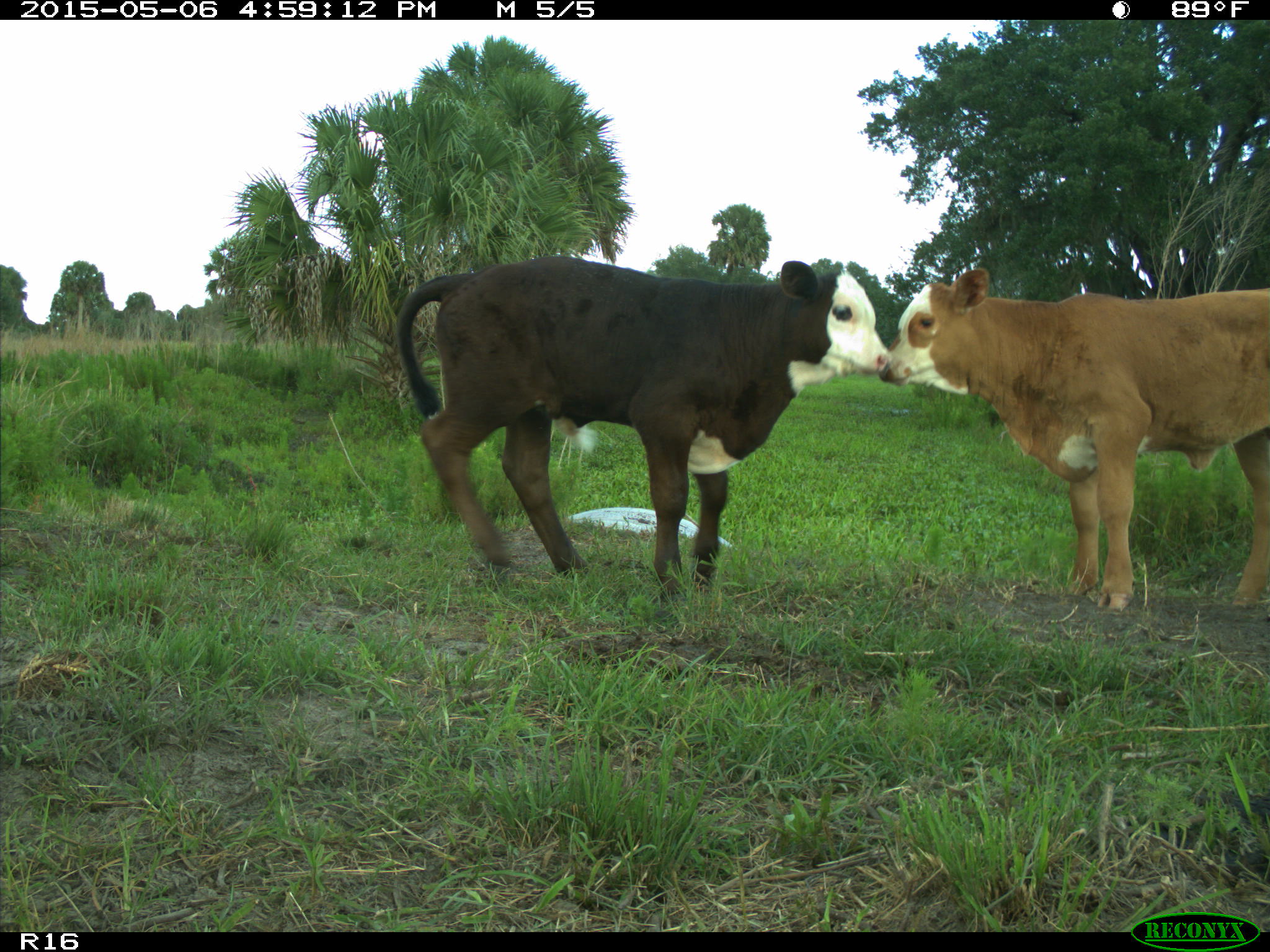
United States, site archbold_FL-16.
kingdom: Animalia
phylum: Chordata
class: Mammalia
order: Artiodactyla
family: Bovidae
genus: Bos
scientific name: Bos taurus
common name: domestic cow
Bos taurus (domestic cow).